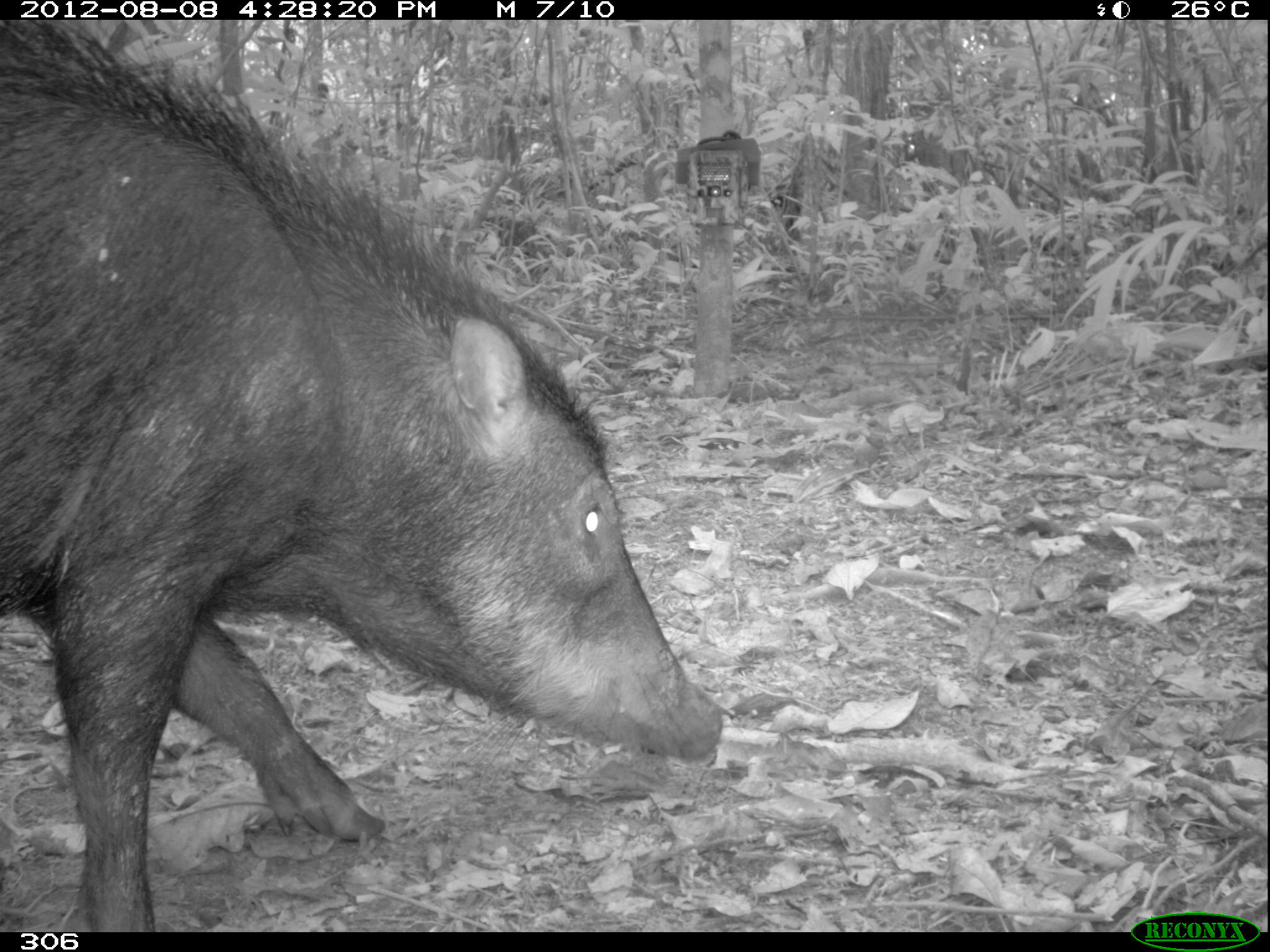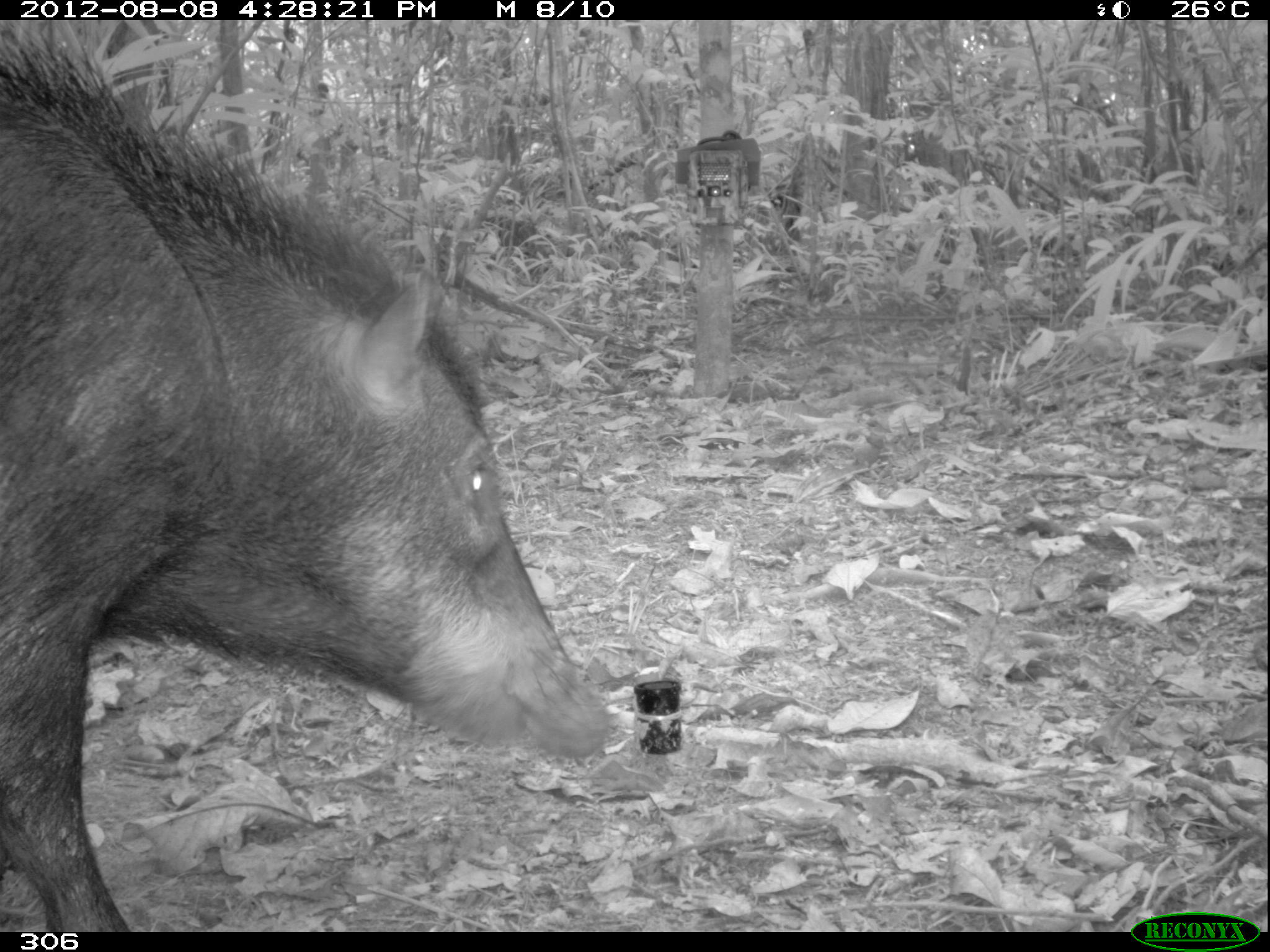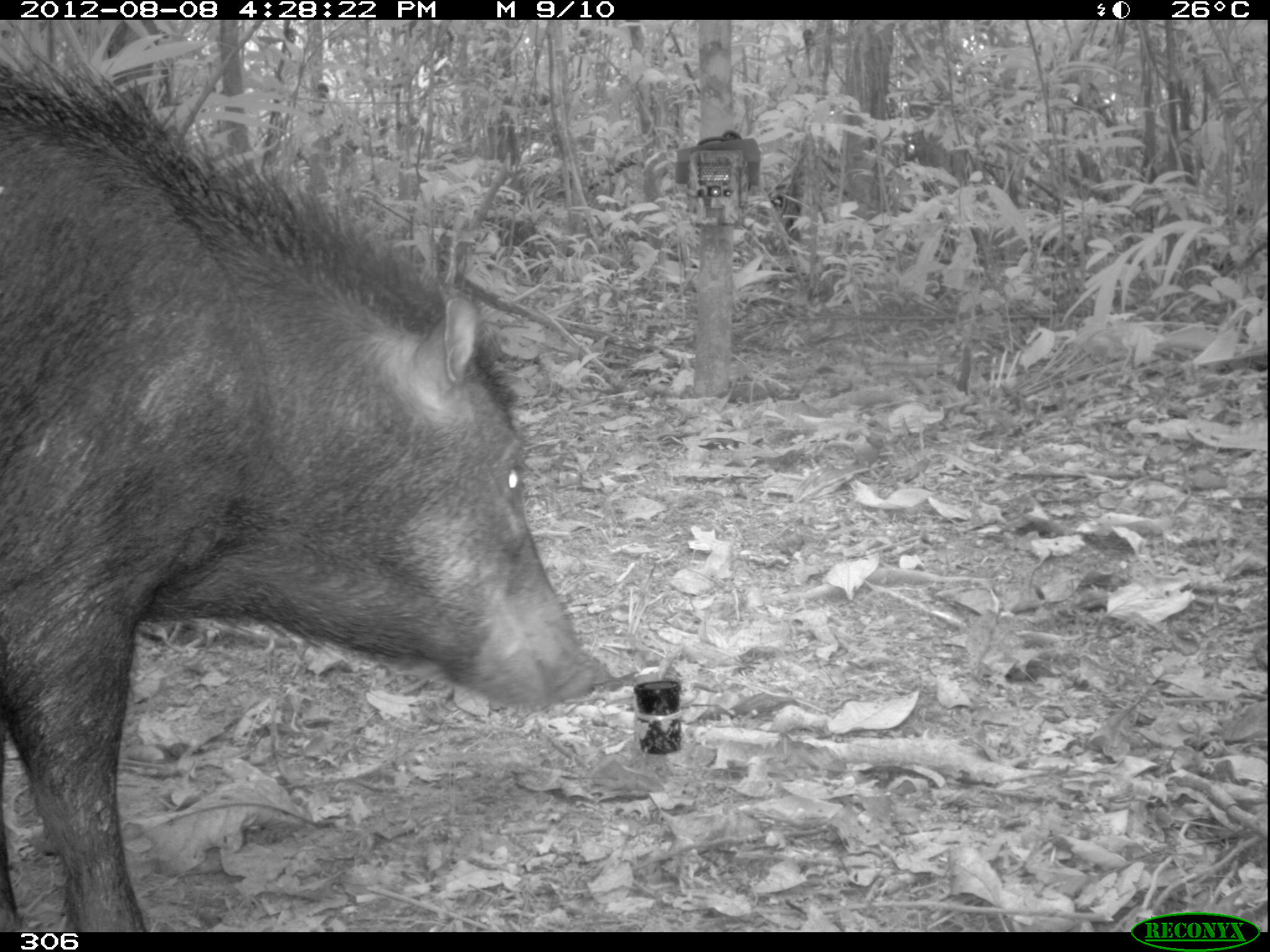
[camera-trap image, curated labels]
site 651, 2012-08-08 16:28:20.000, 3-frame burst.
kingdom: Animalia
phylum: Chordata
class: Mammalia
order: Artiodactyla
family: Tayassuidae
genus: Tayassu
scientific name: Tayassu pecari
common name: white-lipped peccary